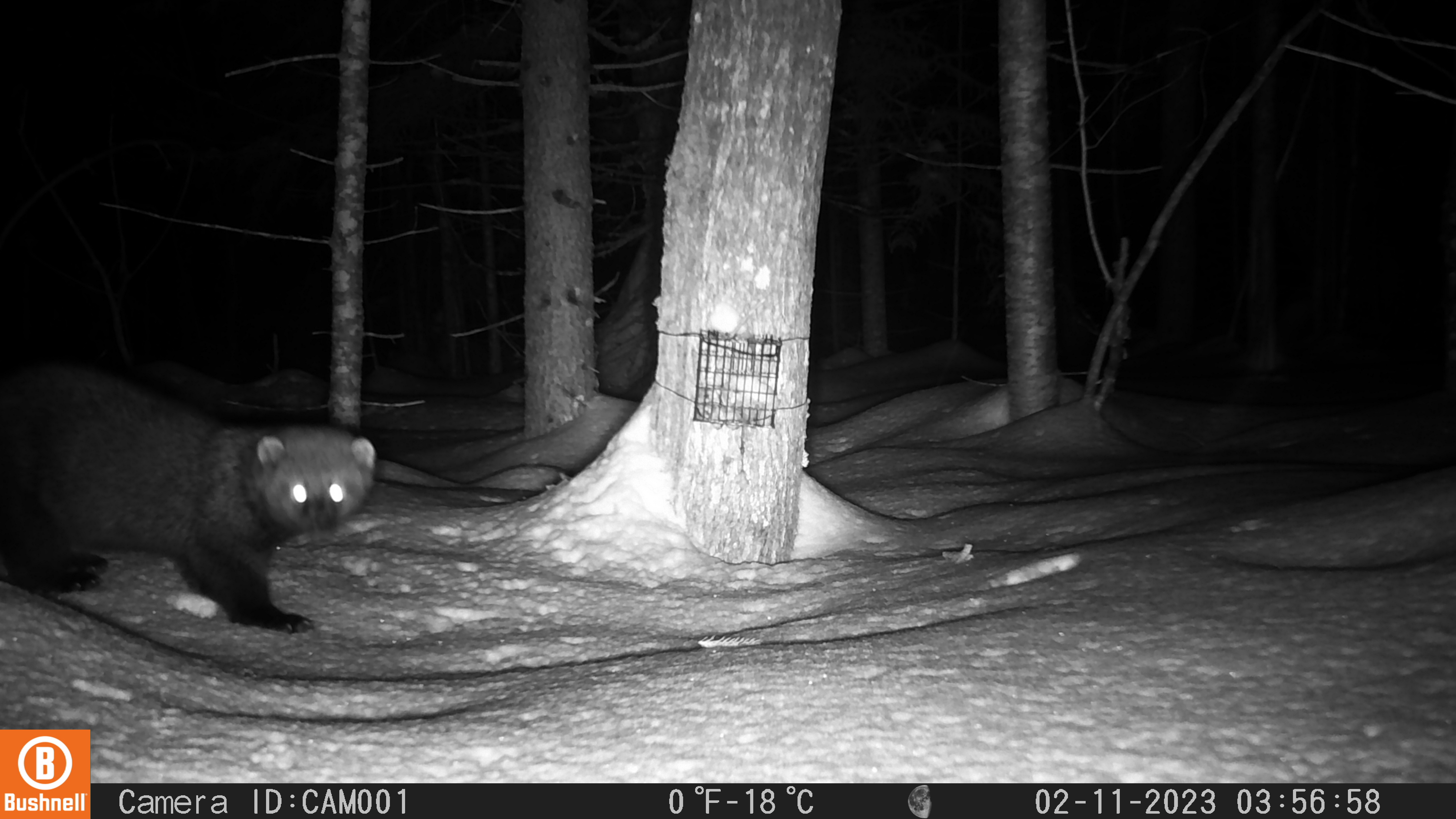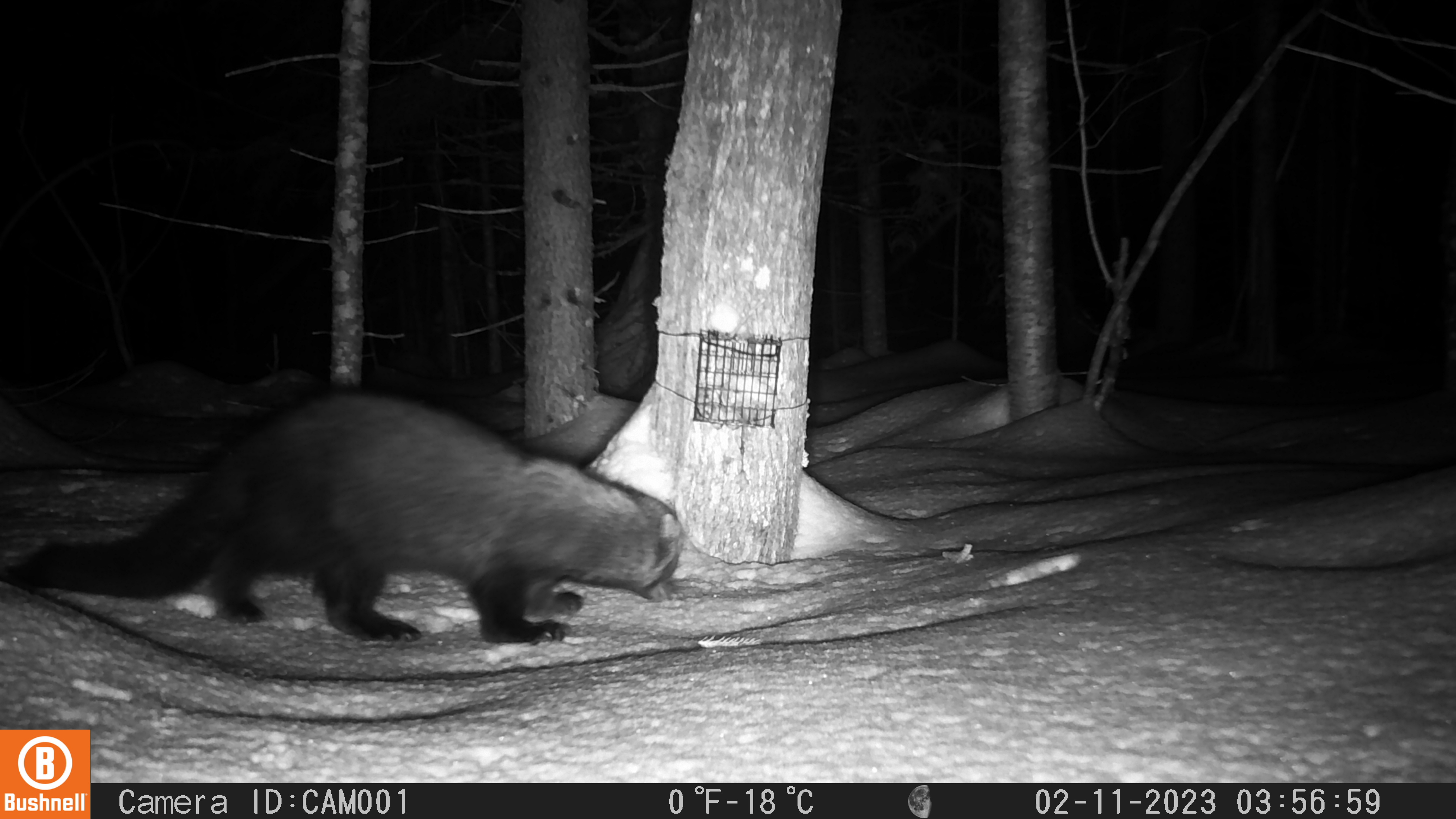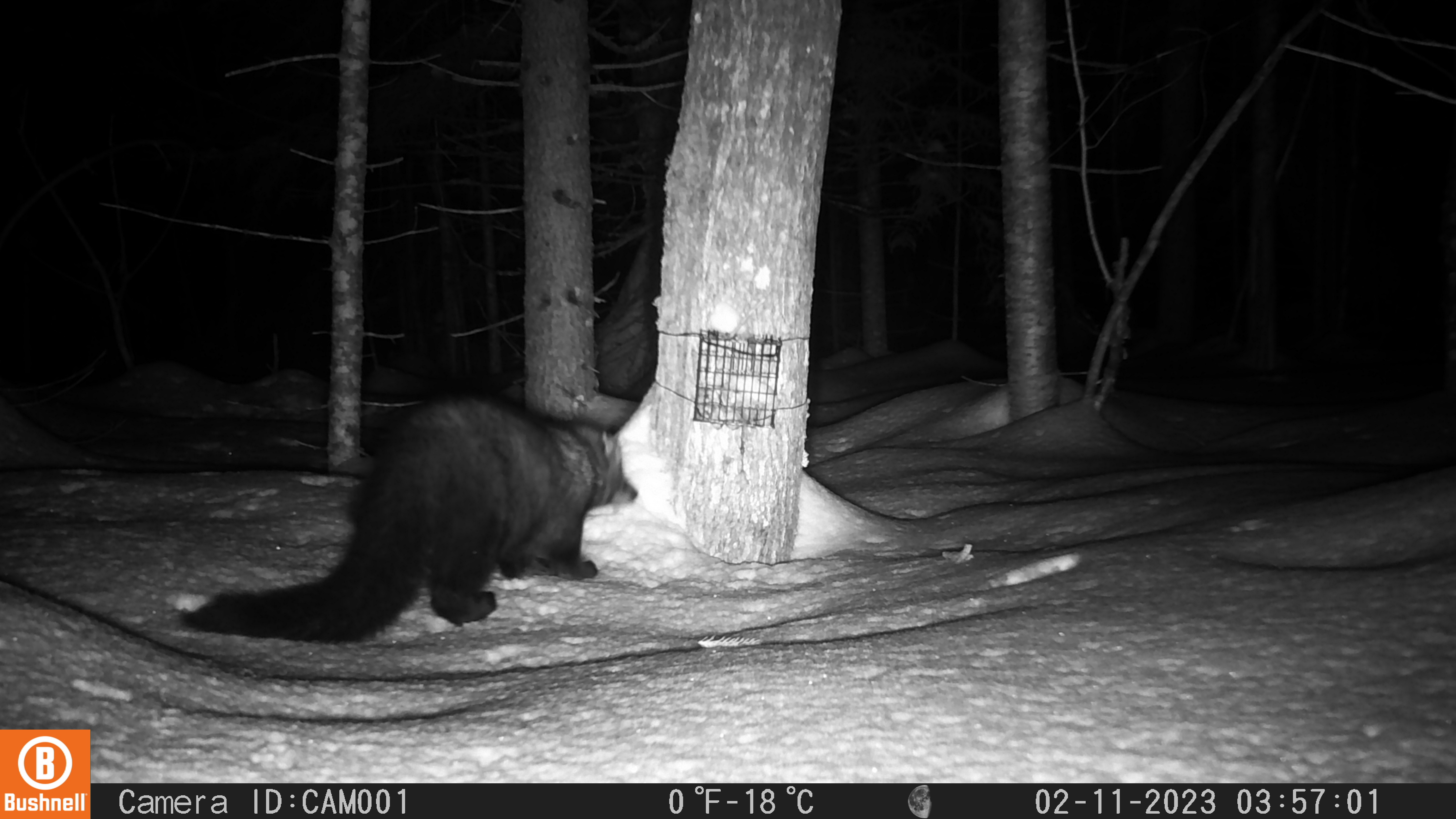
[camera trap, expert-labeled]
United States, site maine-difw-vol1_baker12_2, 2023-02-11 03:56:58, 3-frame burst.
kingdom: Animalia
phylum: Chordata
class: Mammalia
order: Carnivora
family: Mustelidae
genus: Pekania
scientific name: Pekania pennanti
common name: fisher